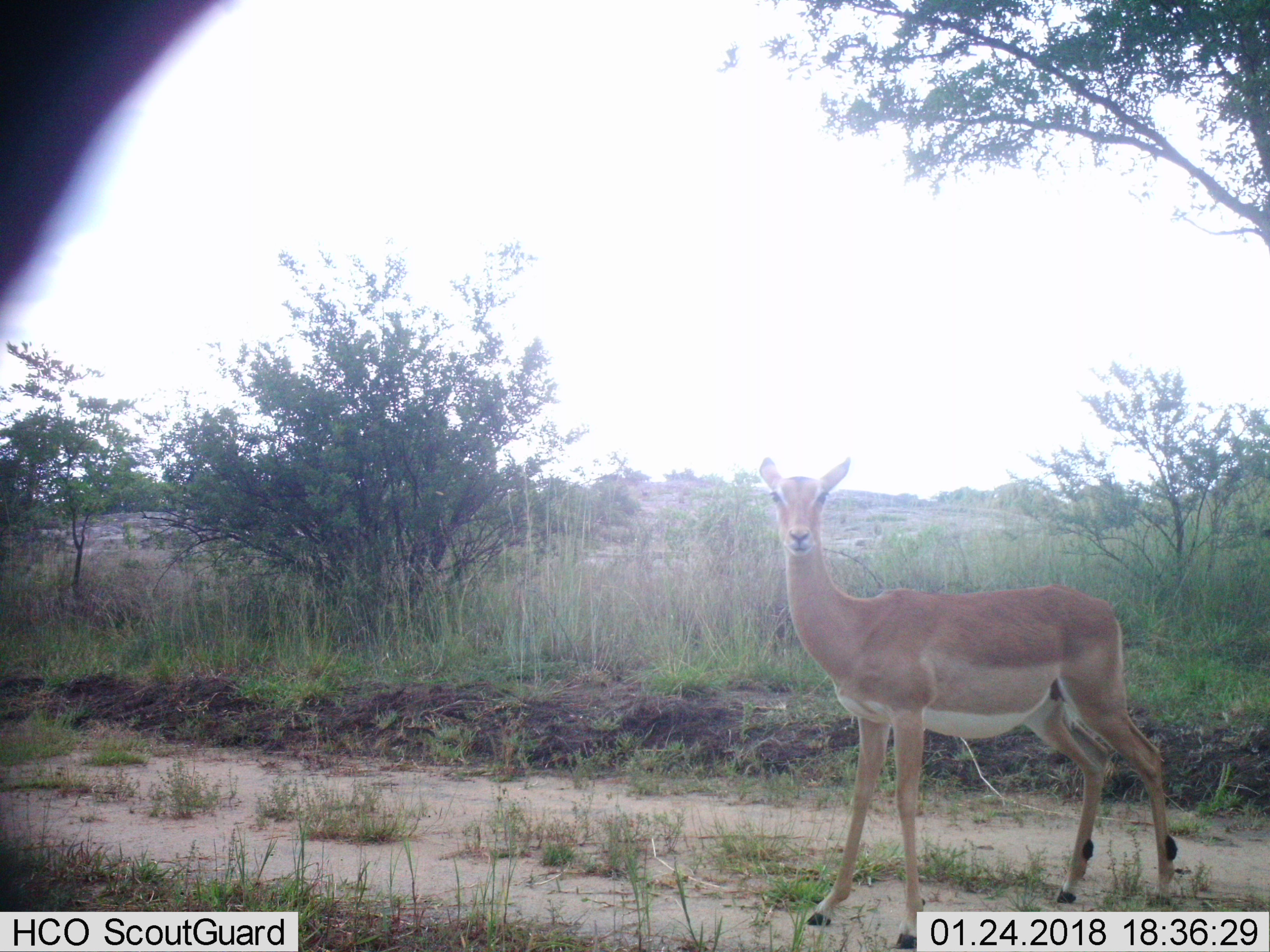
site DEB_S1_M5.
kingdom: Animalia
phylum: Chordata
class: Mammalia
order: Artiodactyla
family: Bovidae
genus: Aepyceros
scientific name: Aepyceros melampus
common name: impala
Impala (Aepyceros melampus), count 1. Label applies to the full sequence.